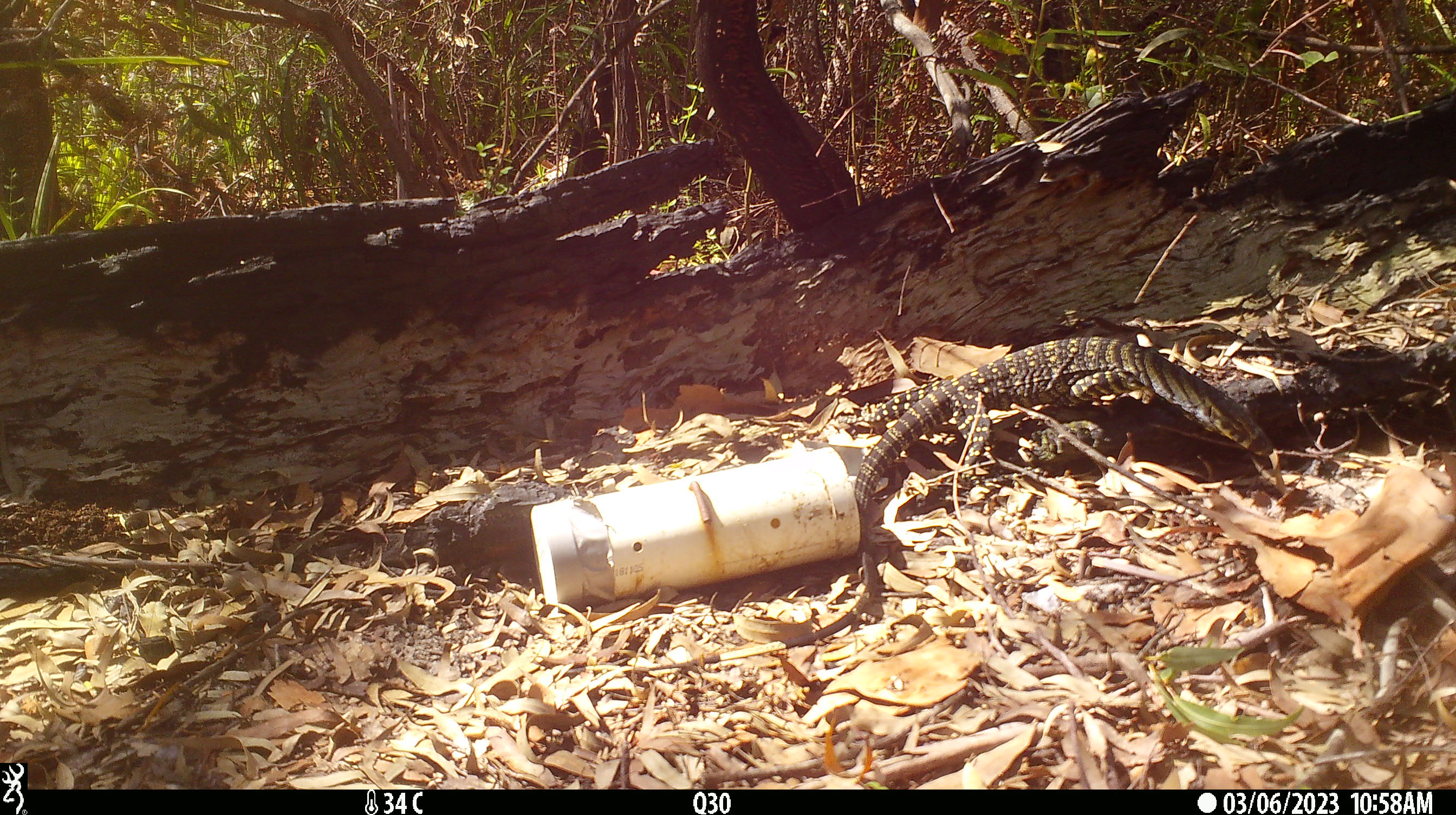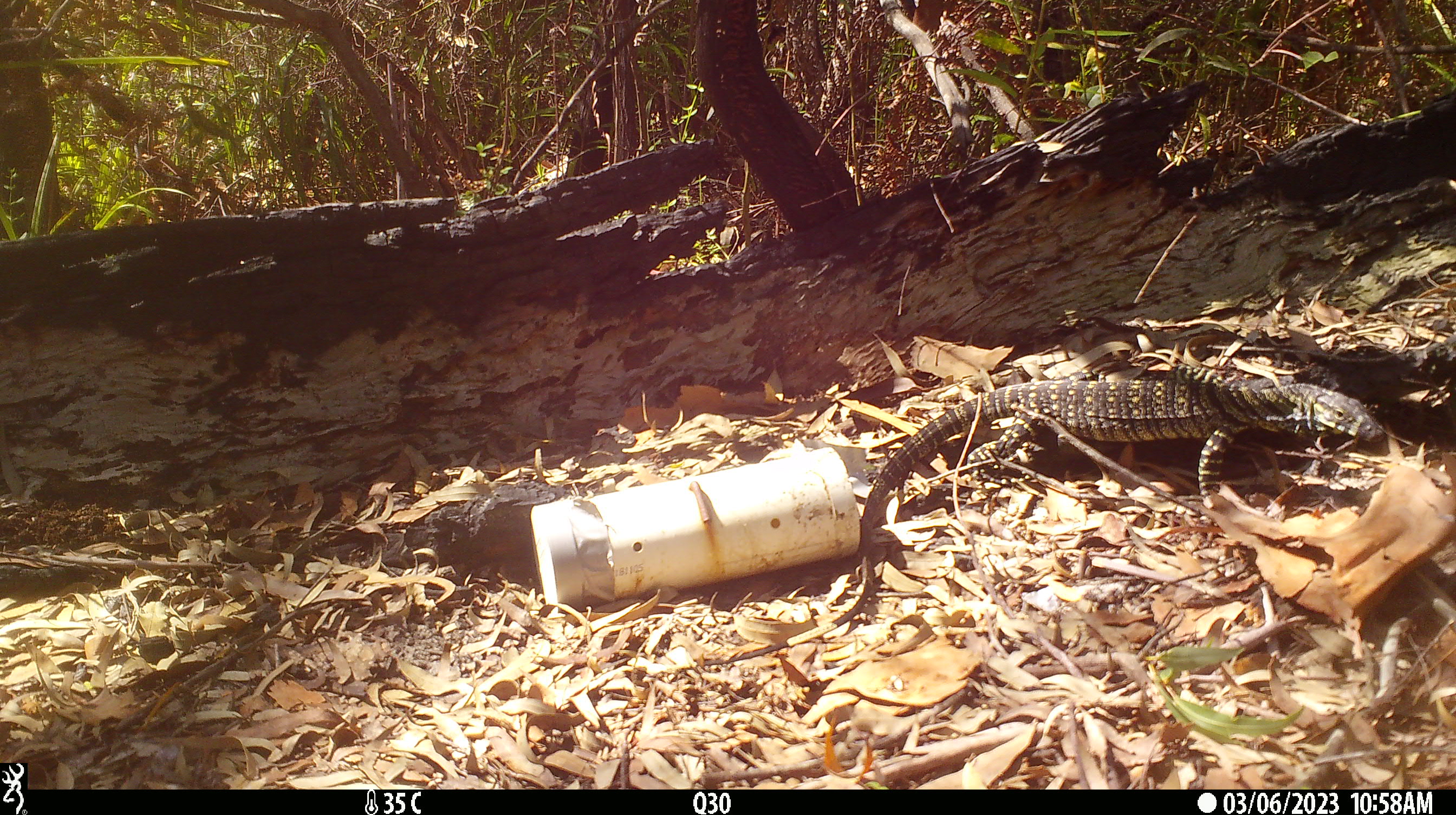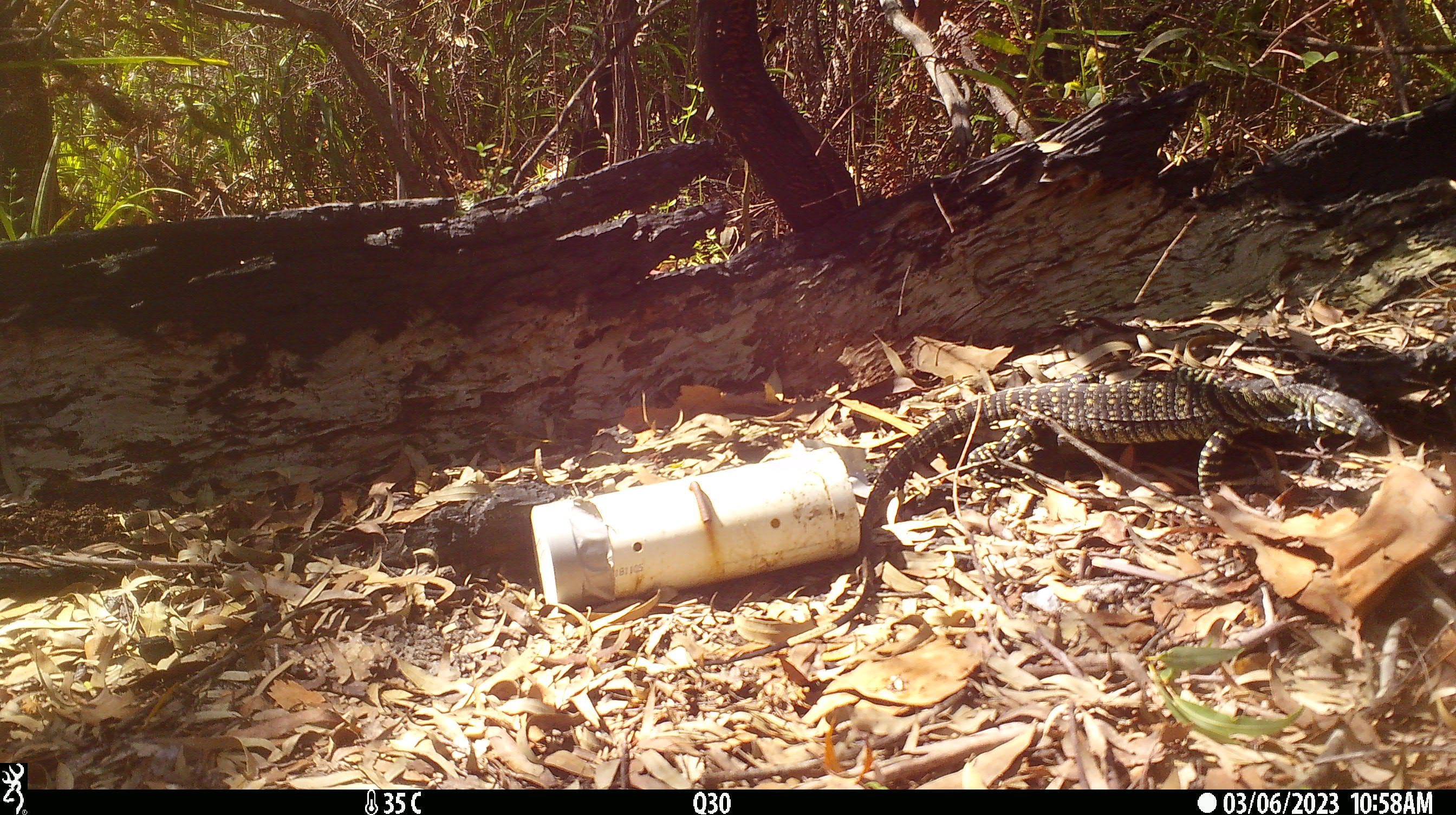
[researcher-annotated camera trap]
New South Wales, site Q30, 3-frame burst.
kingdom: Animalia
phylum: Chordata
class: Reptilia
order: Squamata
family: Varanidae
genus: Varanus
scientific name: Varanus varius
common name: lace monitor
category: goanna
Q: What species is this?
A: Goanna (lace monitor) (Varanus varius).